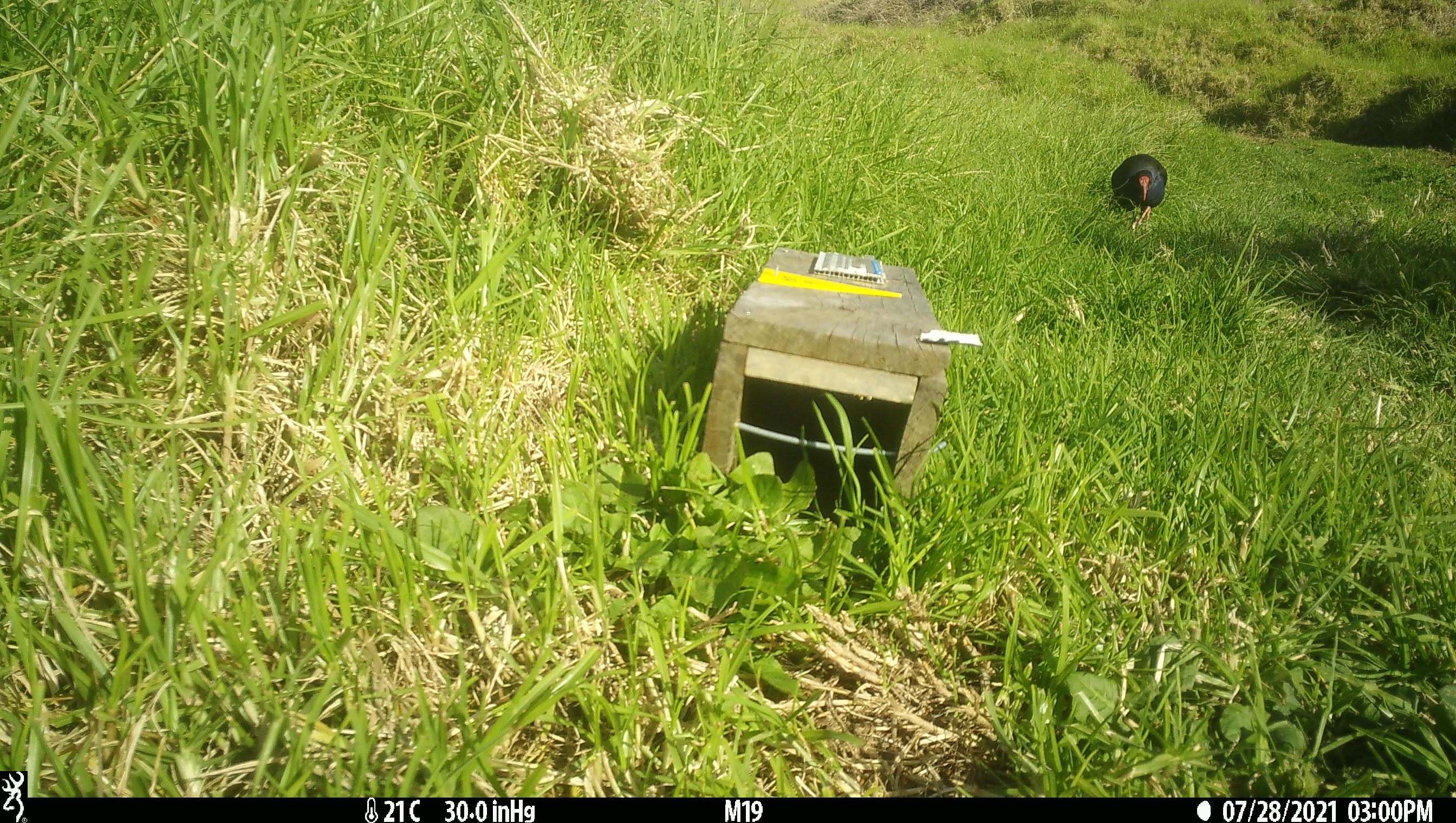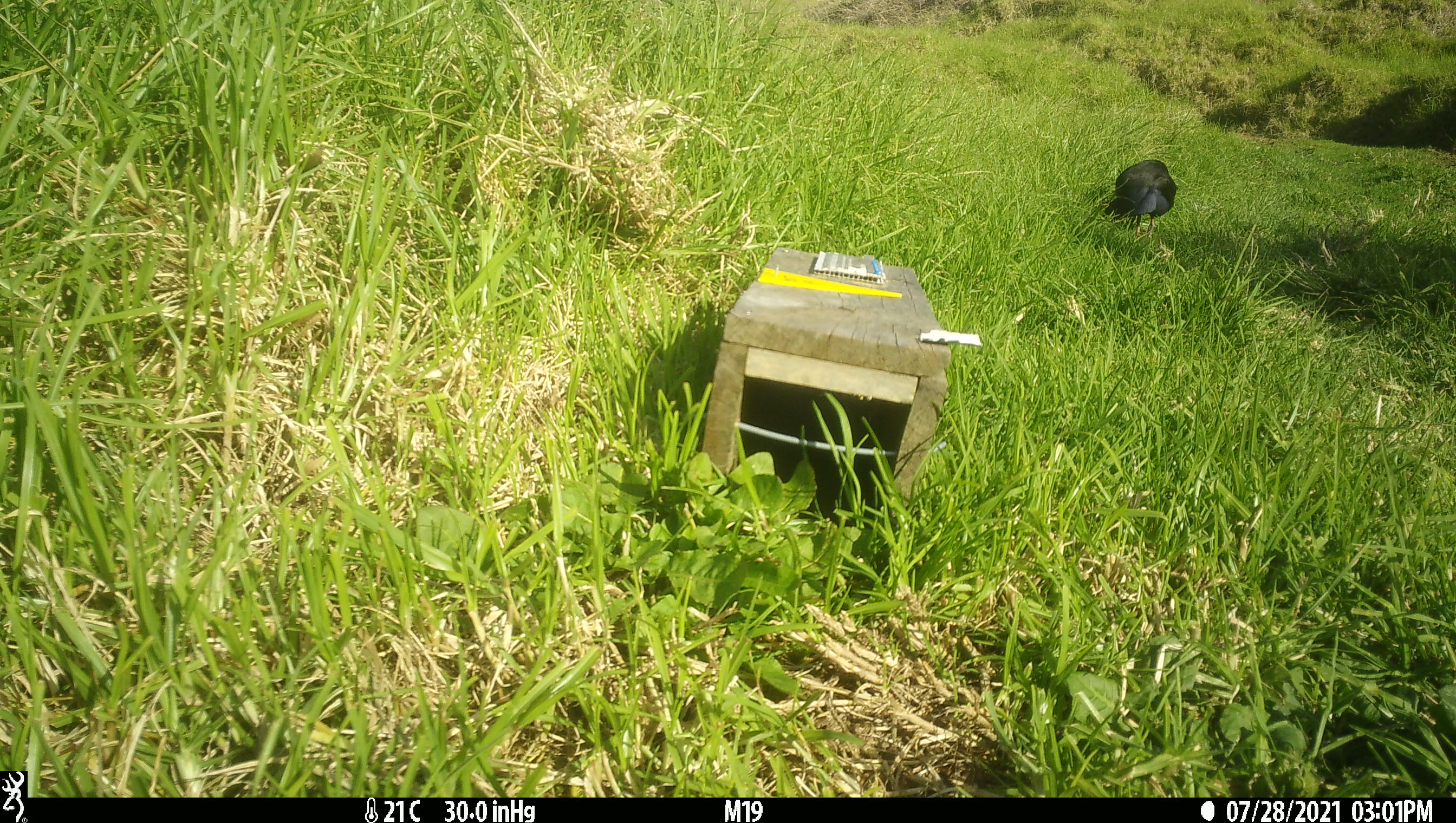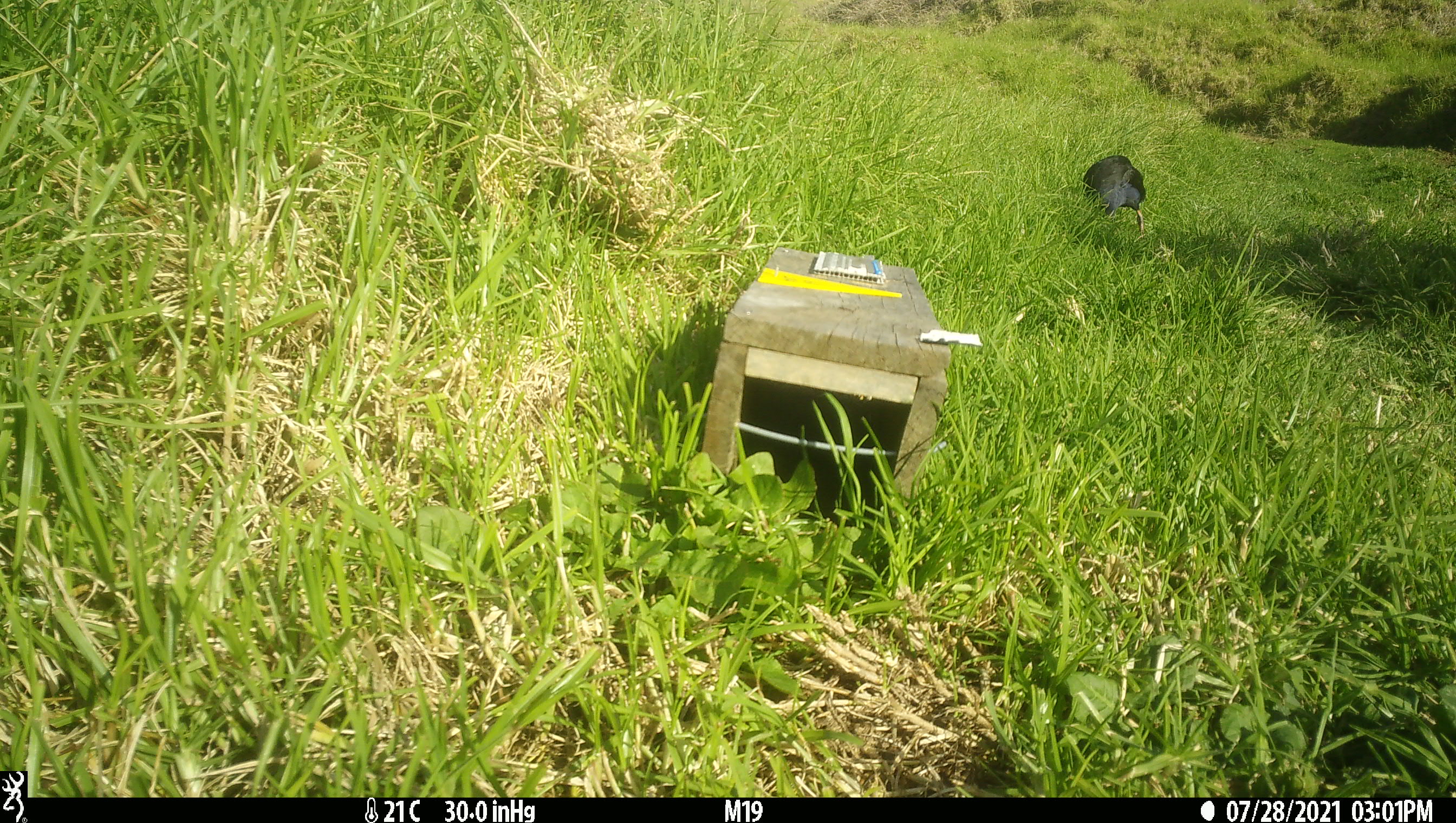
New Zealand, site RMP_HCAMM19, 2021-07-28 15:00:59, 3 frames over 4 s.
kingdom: Animalia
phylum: Chordata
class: Aves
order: Gruiformes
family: Rallidae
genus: Porphyrio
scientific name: Porphyrio melanotus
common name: australasian swamphen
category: pukeko